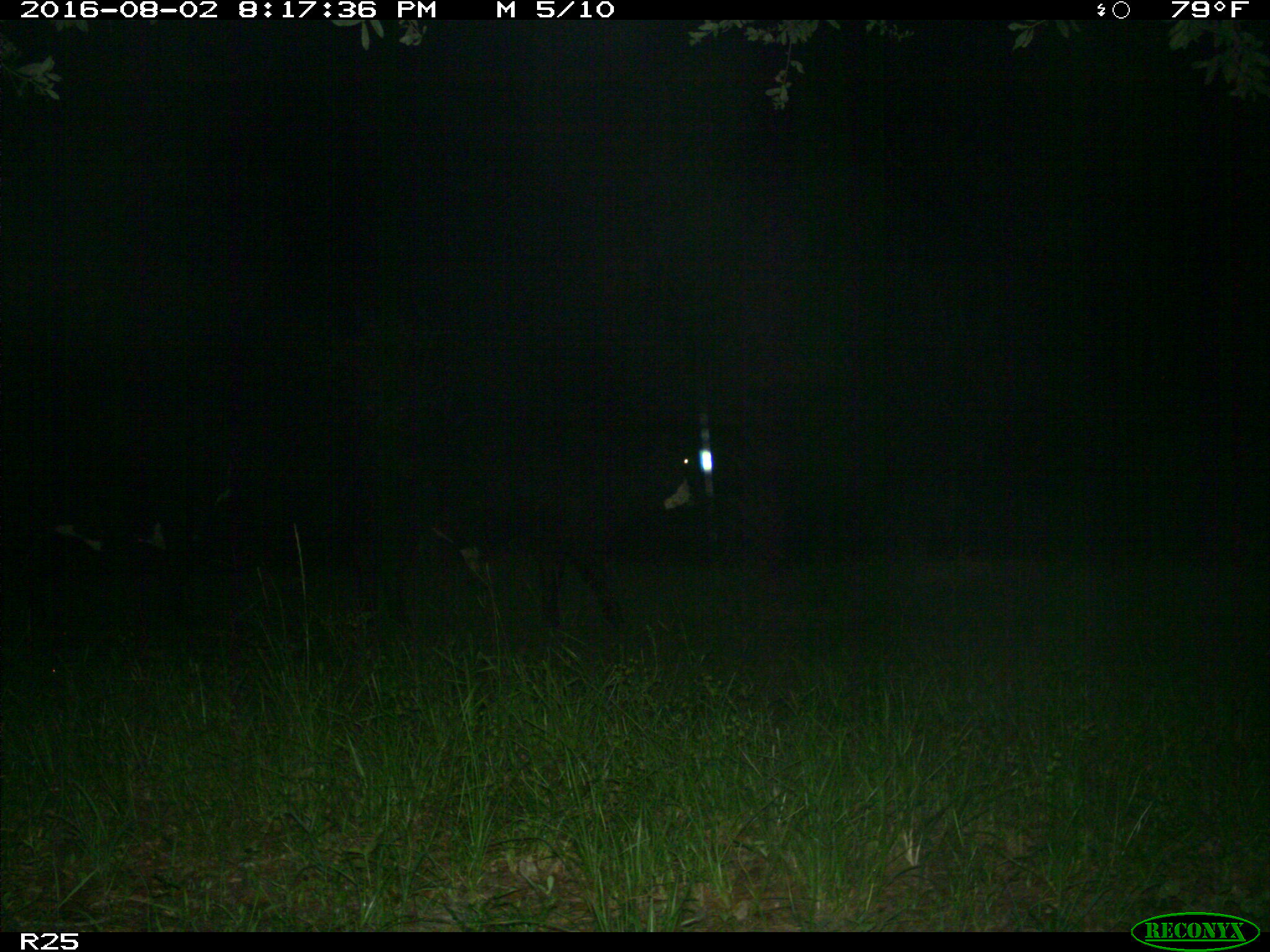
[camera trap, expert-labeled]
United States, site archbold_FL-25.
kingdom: Animalia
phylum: Chordata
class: Mammalia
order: Artiodactyla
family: Bovidae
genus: Bos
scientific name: Bos taurus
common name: domestic cow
Bos taurus (domestic cow).